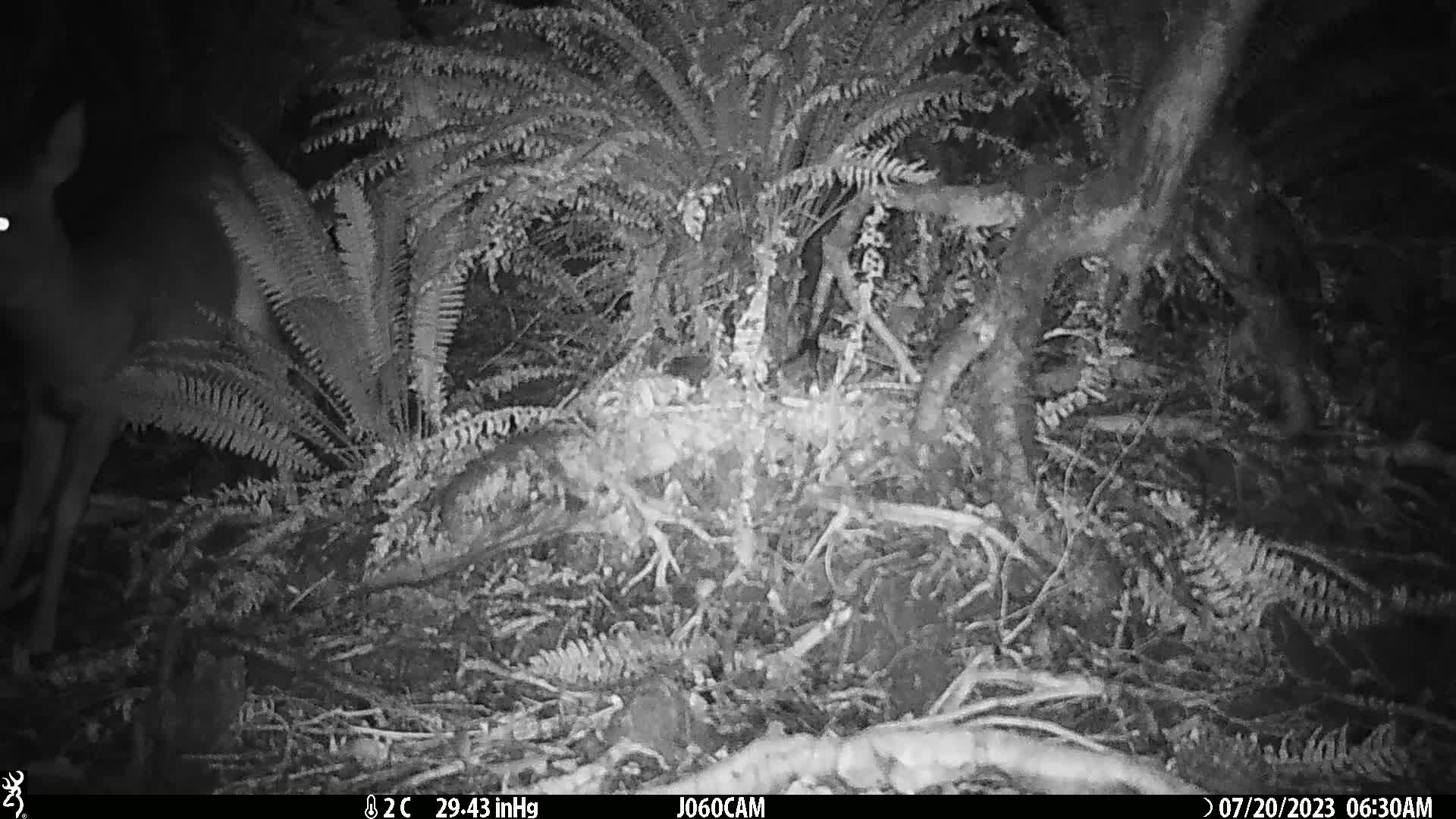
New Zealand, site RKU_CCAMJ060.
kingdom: Animalia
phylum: Chordata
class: Mammalia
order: Artiodactyla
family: Cervidae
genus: Odocoileus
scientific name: Odocoileus virginianus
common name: white-tailed deer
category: white tailed deer